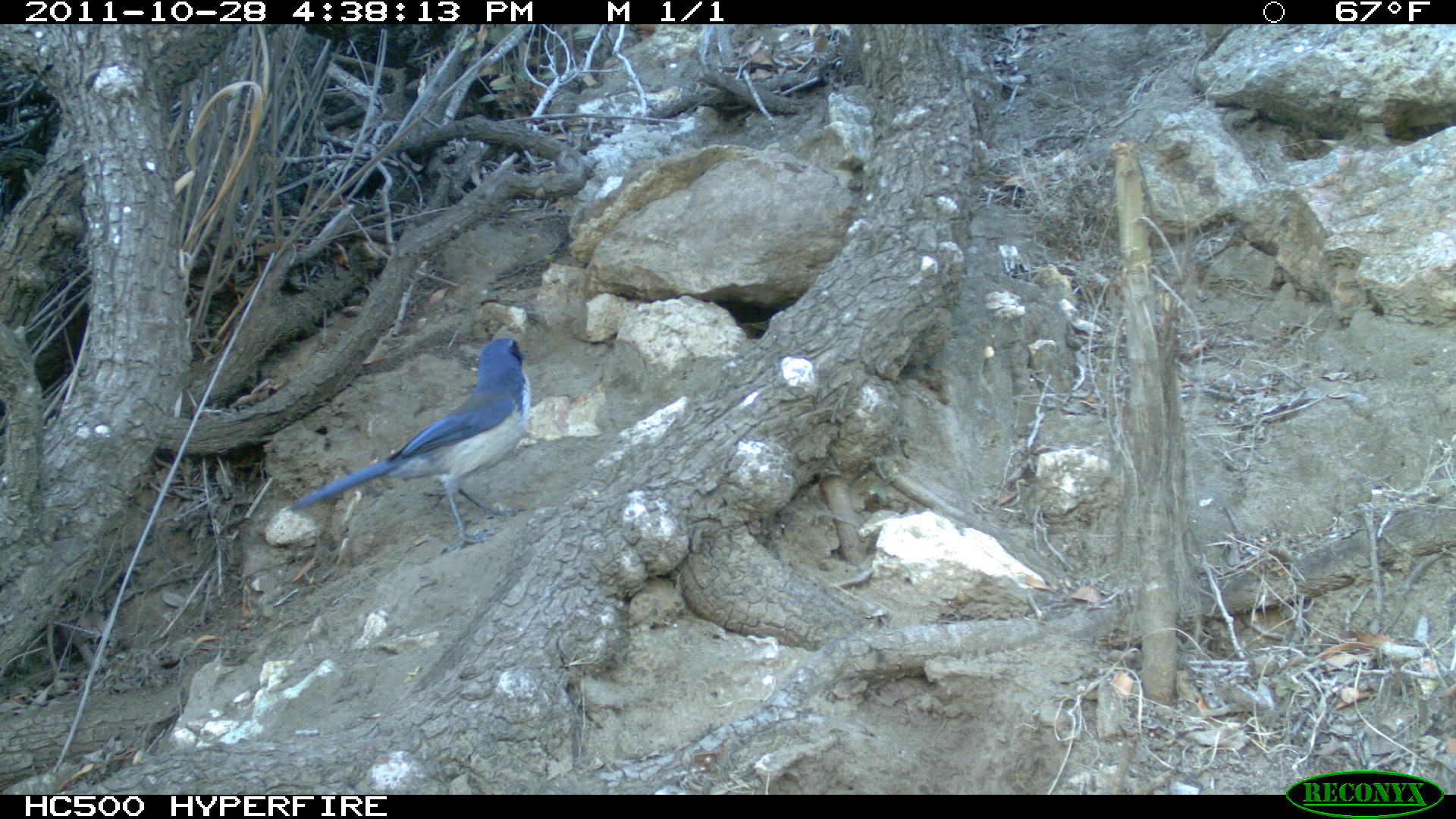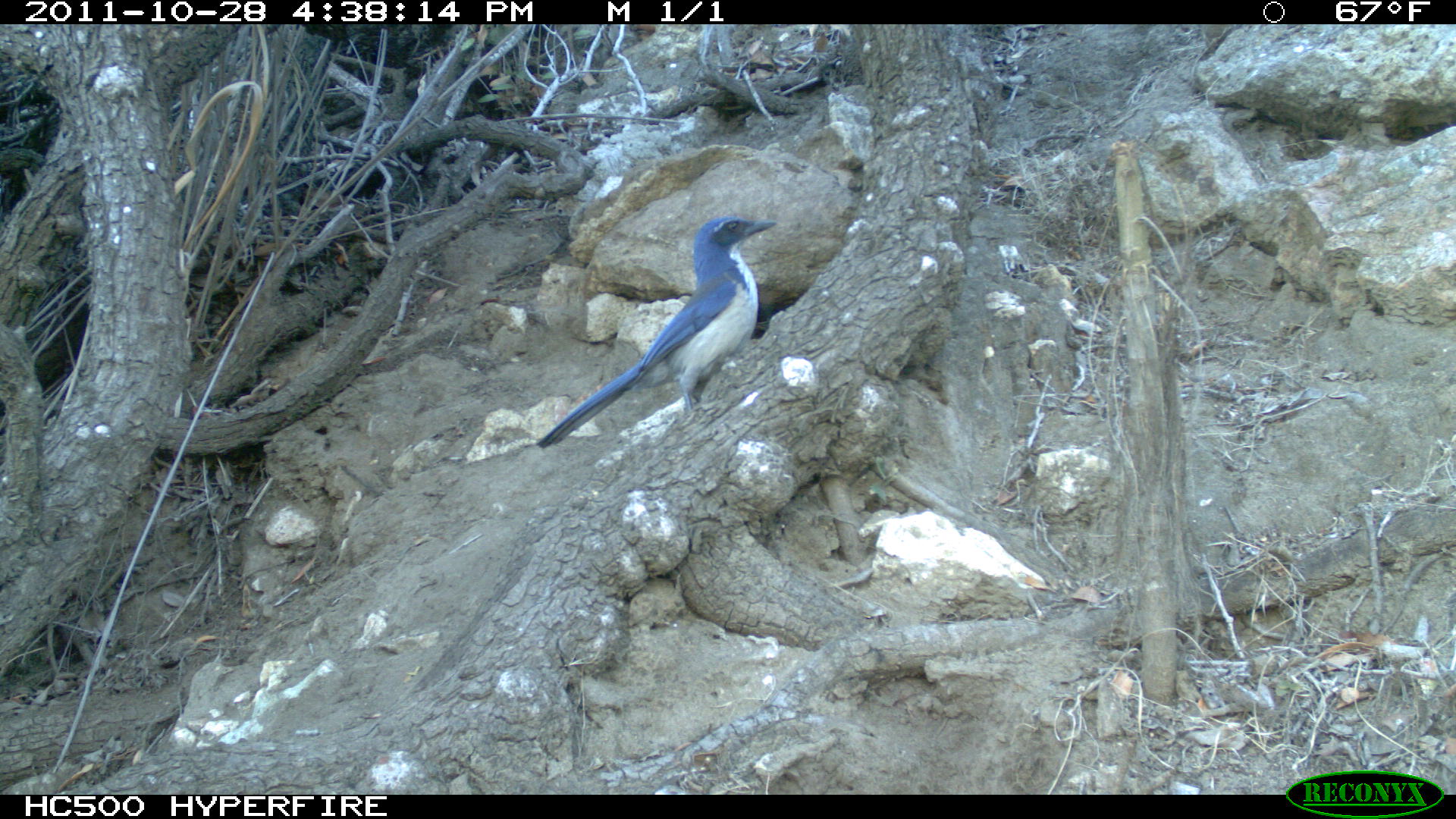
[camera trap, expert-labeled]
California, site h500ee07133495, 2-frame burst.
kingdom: Animalia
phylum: Chordata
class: Aves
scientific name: Aves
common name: bird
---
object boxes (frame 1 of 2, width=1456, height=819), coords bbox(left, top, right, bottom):
bird: bbox(284, 337, 531, 552)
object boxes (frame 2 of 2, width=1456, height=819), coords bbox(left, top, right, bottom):
bird: bbox(535, 215, 778, 450)